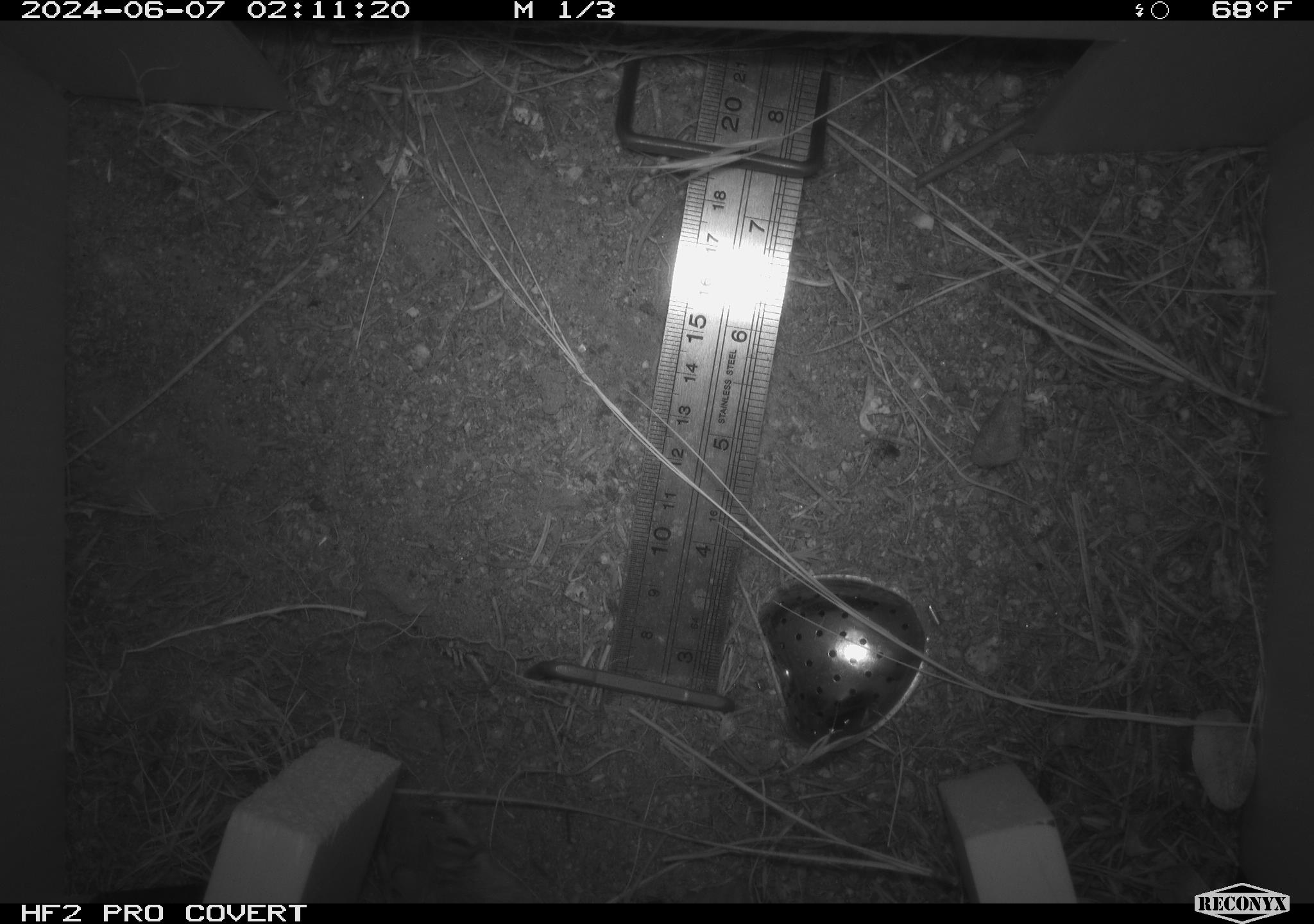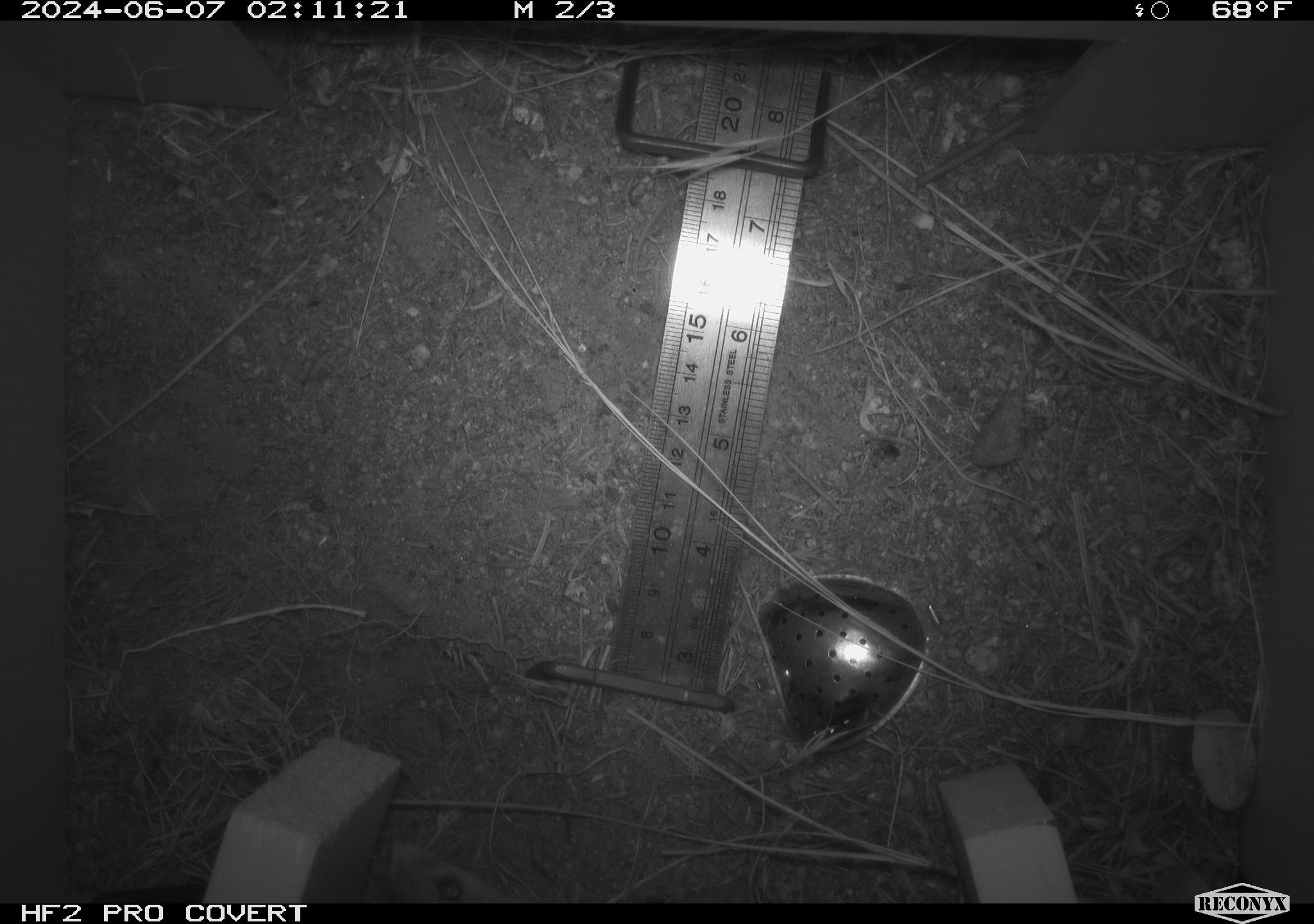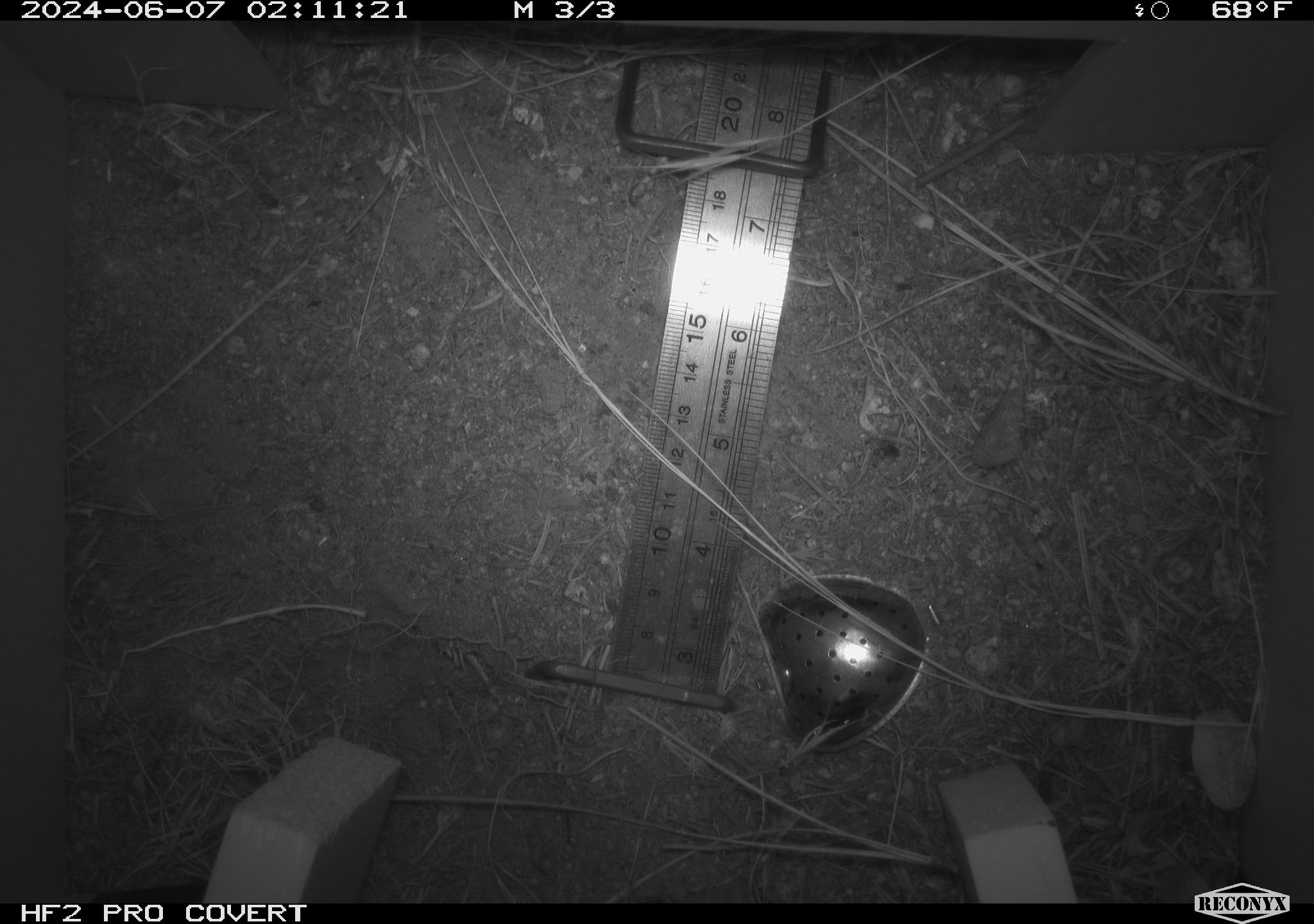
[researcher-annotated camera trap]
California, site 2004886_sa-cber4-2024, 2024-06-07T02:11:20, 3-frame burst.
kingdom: Animalia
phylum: Chordata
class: Mammalia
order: Rodentia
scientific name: Rodentia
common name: mouse species